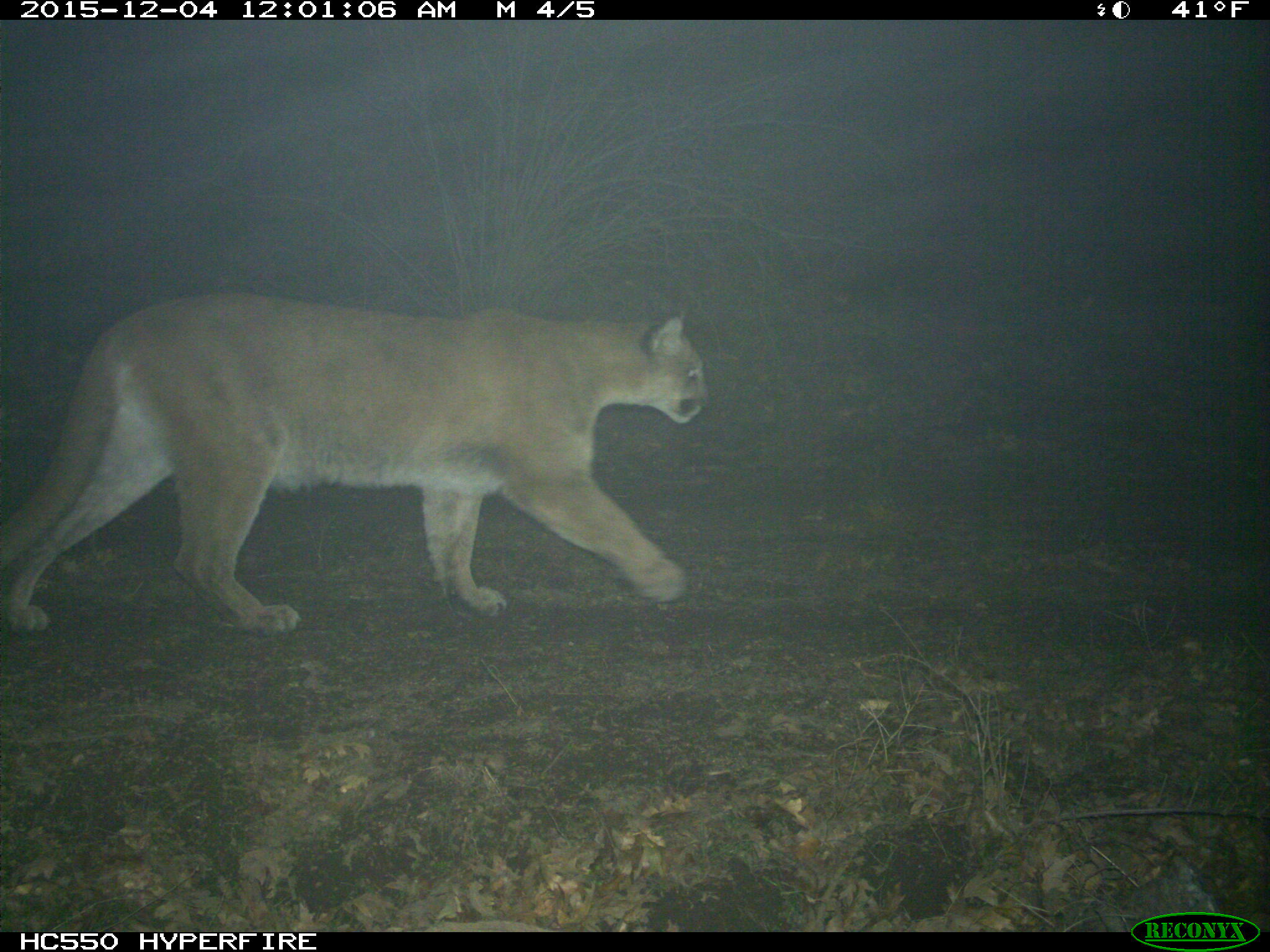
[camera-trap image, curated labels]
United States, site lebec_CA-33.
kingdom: Animalia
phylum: Chordata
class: Mammalia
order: Carnivora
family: Felidae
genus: Puma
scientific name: Puma concolor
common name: mountain lion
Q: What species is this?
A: Puma concolor (mountain lion).